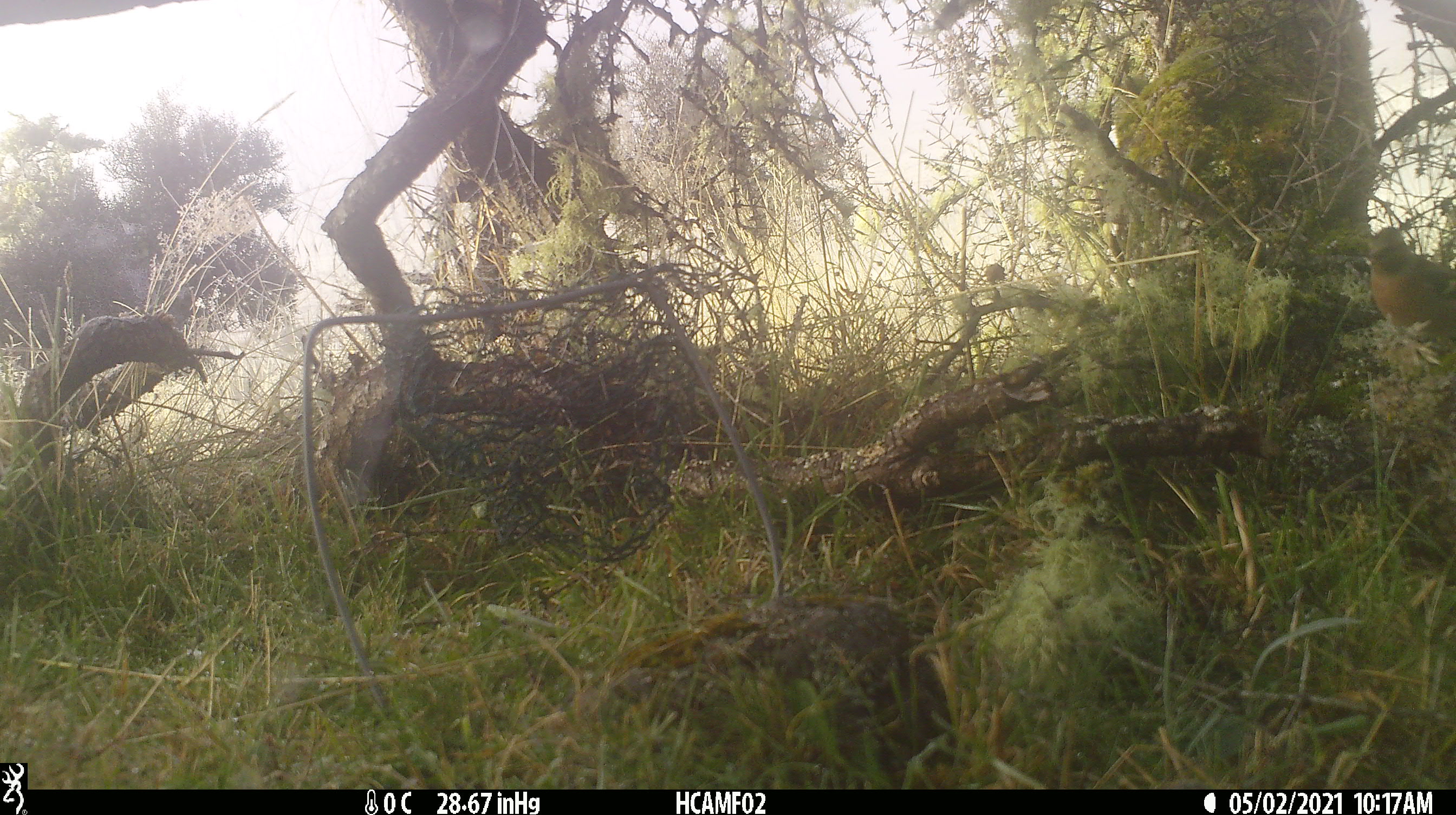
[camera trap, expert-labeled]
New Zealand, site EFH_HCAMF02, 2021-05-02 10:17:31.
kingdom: Animalia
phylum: Chordata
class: Aves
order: Passeriformes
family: Fringillidae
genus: Fringilla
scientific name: Fringilla coelebs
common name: common chaffinch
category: chaffinch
Chaffinch (common chaffinch) (Fringilla coelebs).